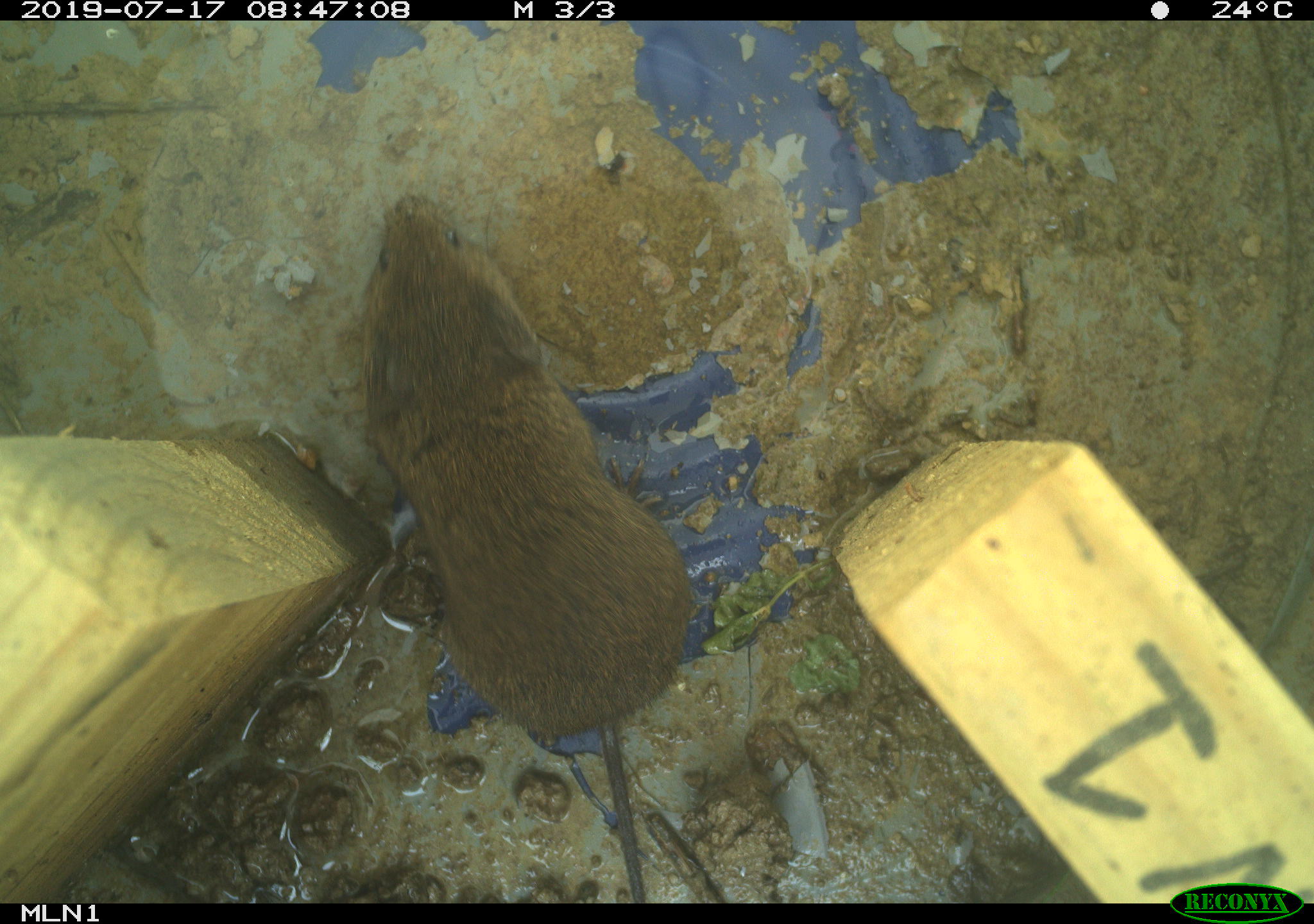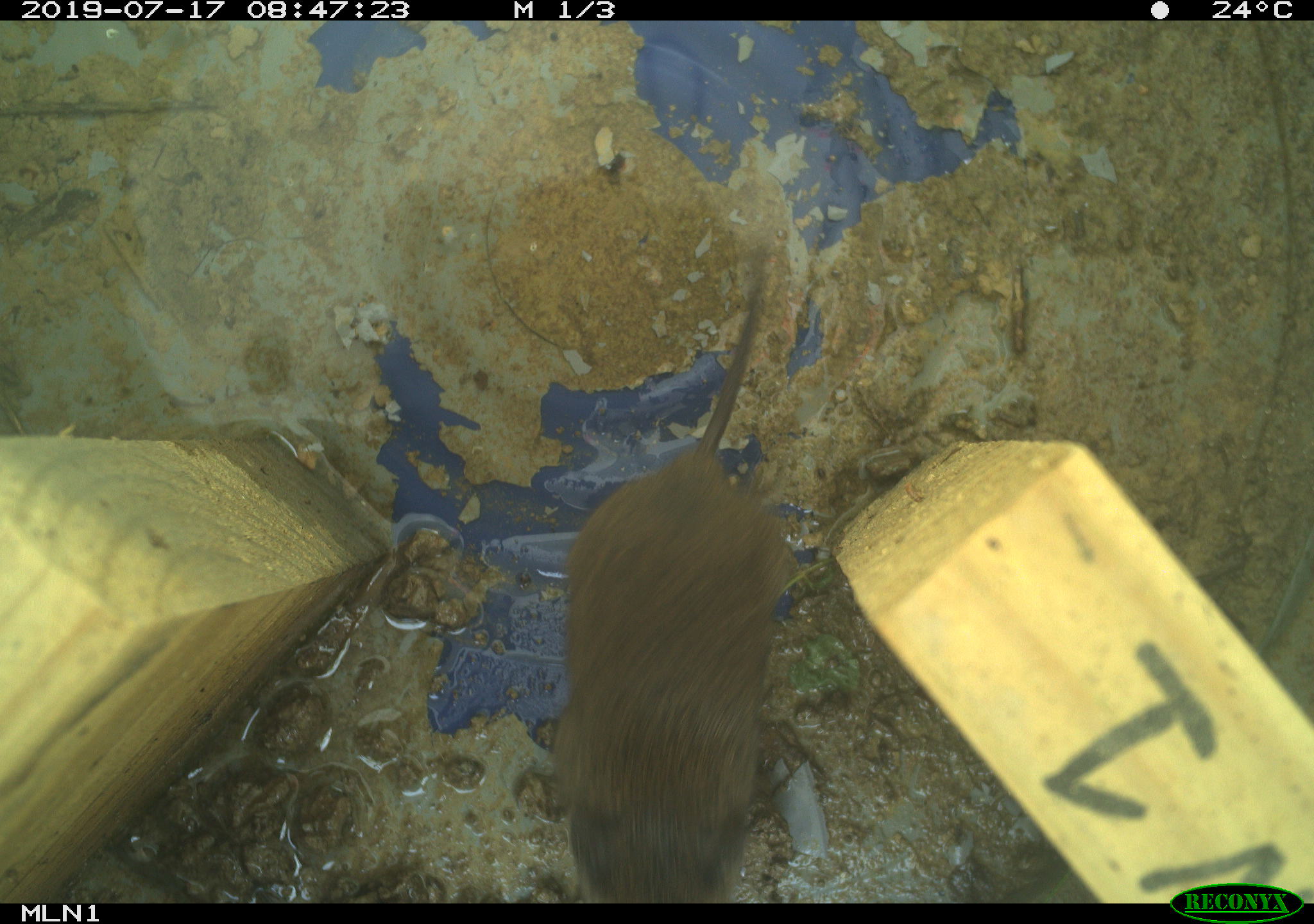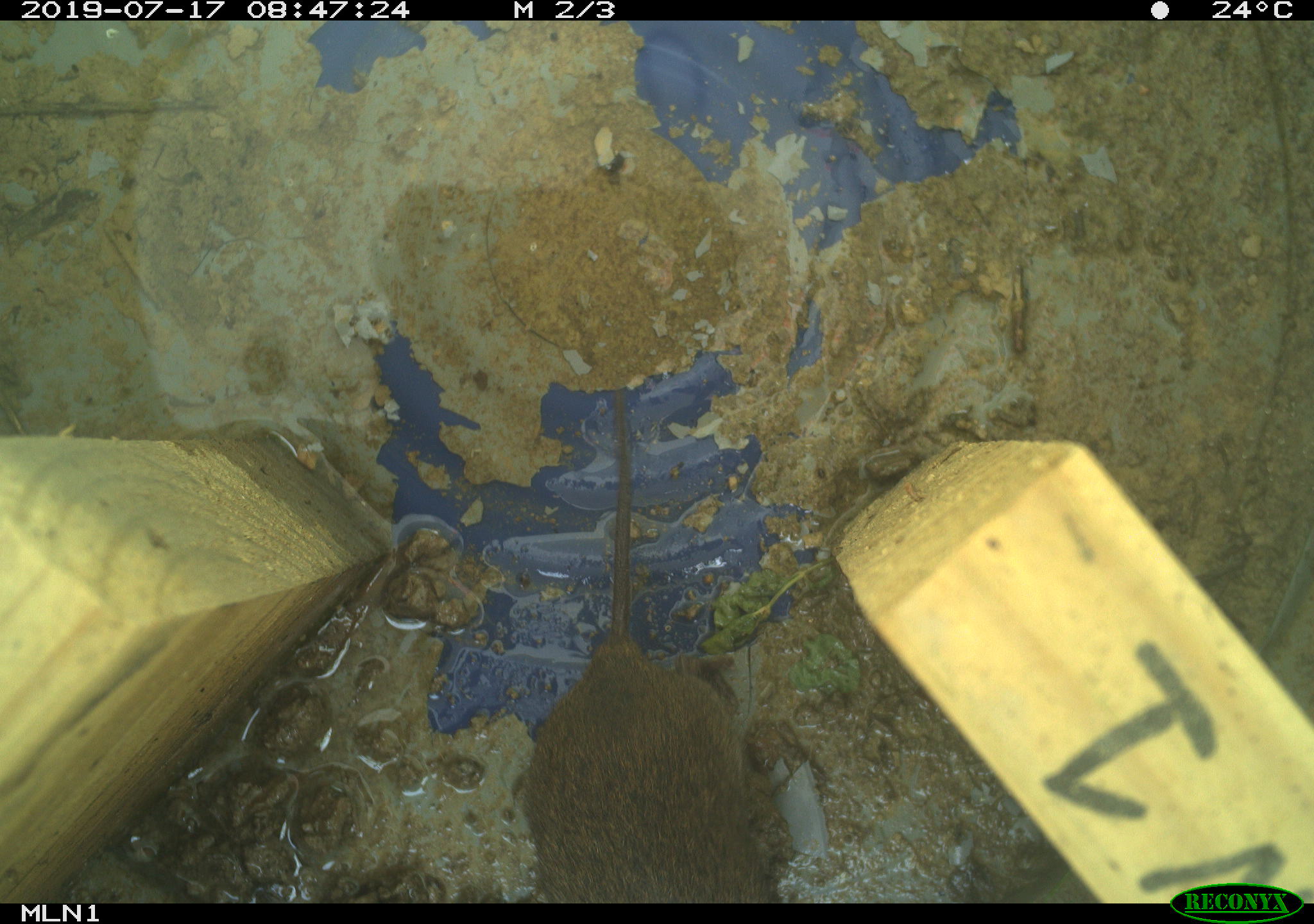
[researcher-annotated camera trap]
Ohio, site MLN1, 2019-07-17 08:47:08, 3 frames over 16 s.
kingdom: Animalia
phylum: Chordata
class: Mammalia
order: Rodentia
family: Cricetidae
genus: Microtus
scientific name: Microtus pennsylvanicus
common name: meadow vole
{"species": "meadow vole (Microtus pennsylvanicus)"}